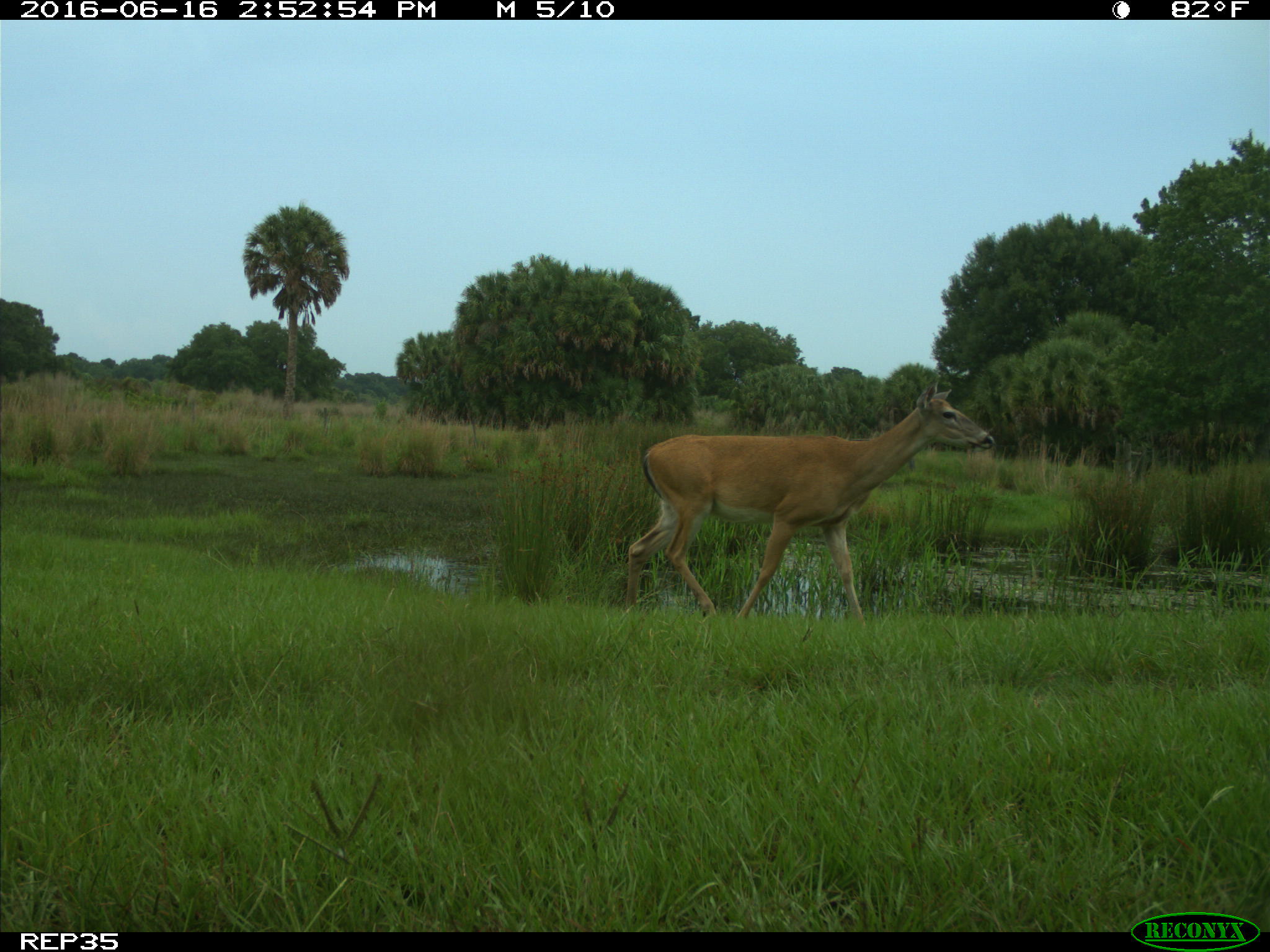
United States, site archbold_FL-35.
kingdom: Animalia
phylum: Chordata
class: Mammalia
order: Artiodactyla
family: Cervidae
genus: Odocoileus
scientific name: Odocoileus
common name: deer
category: unidentified deer